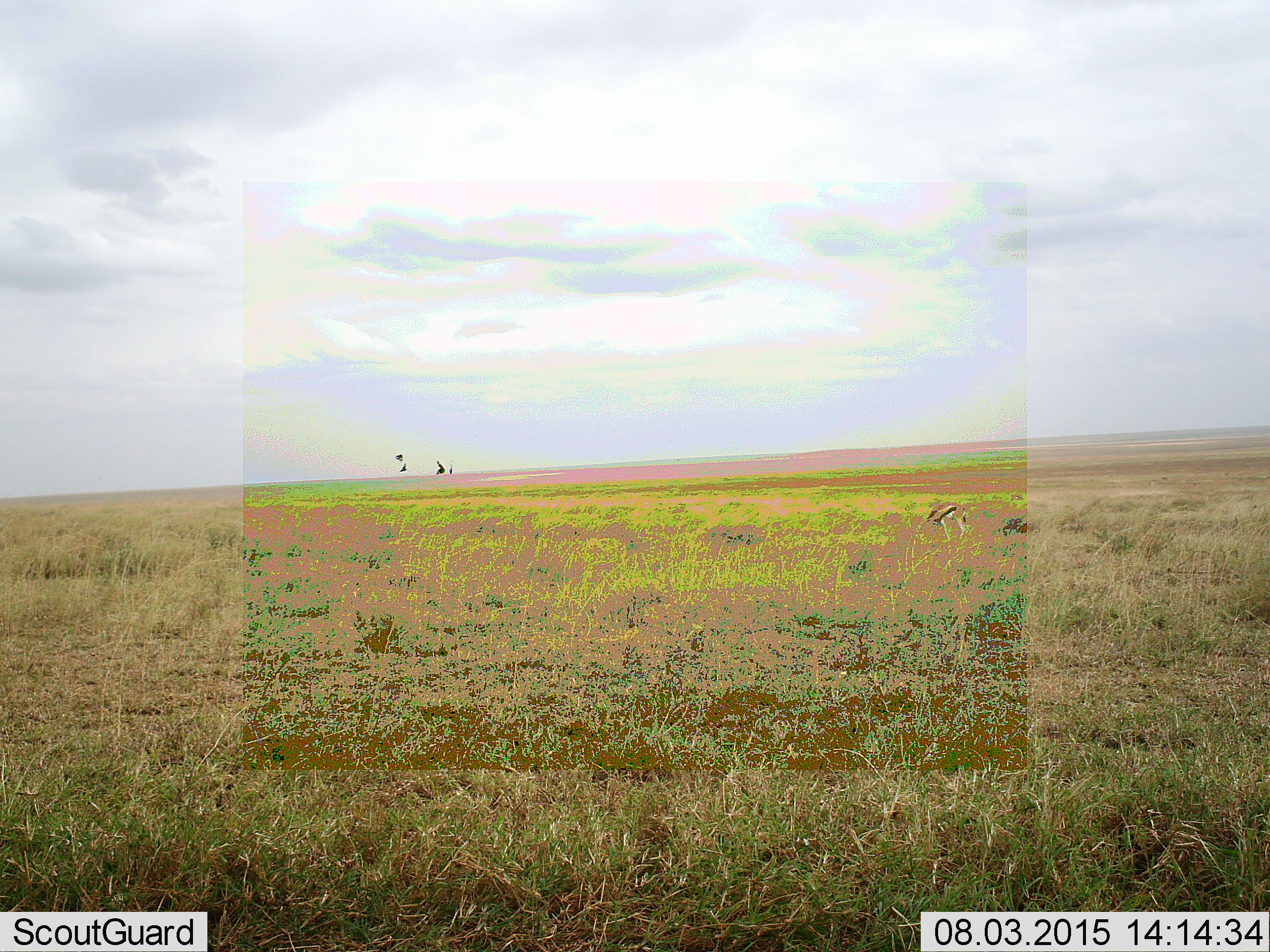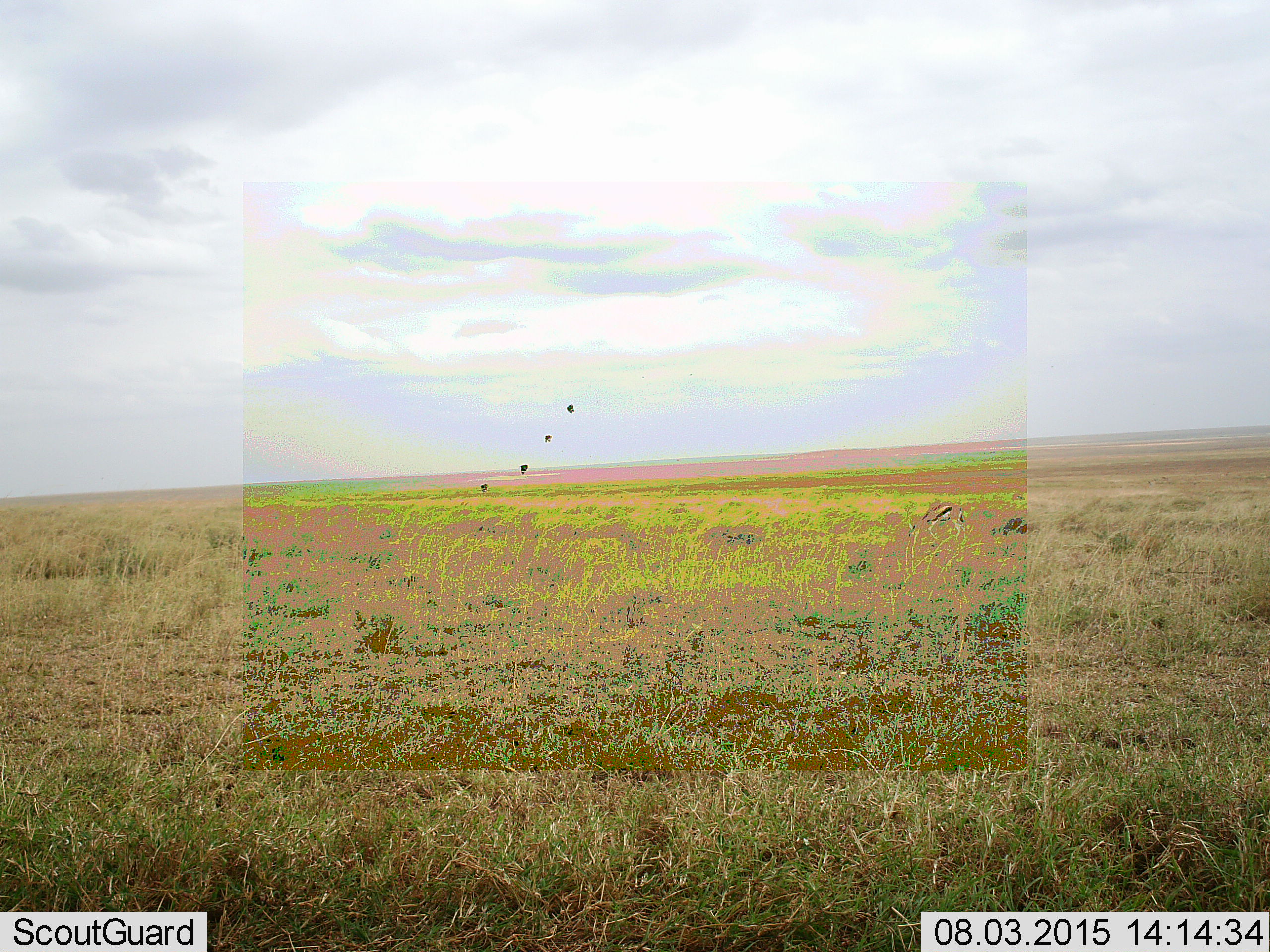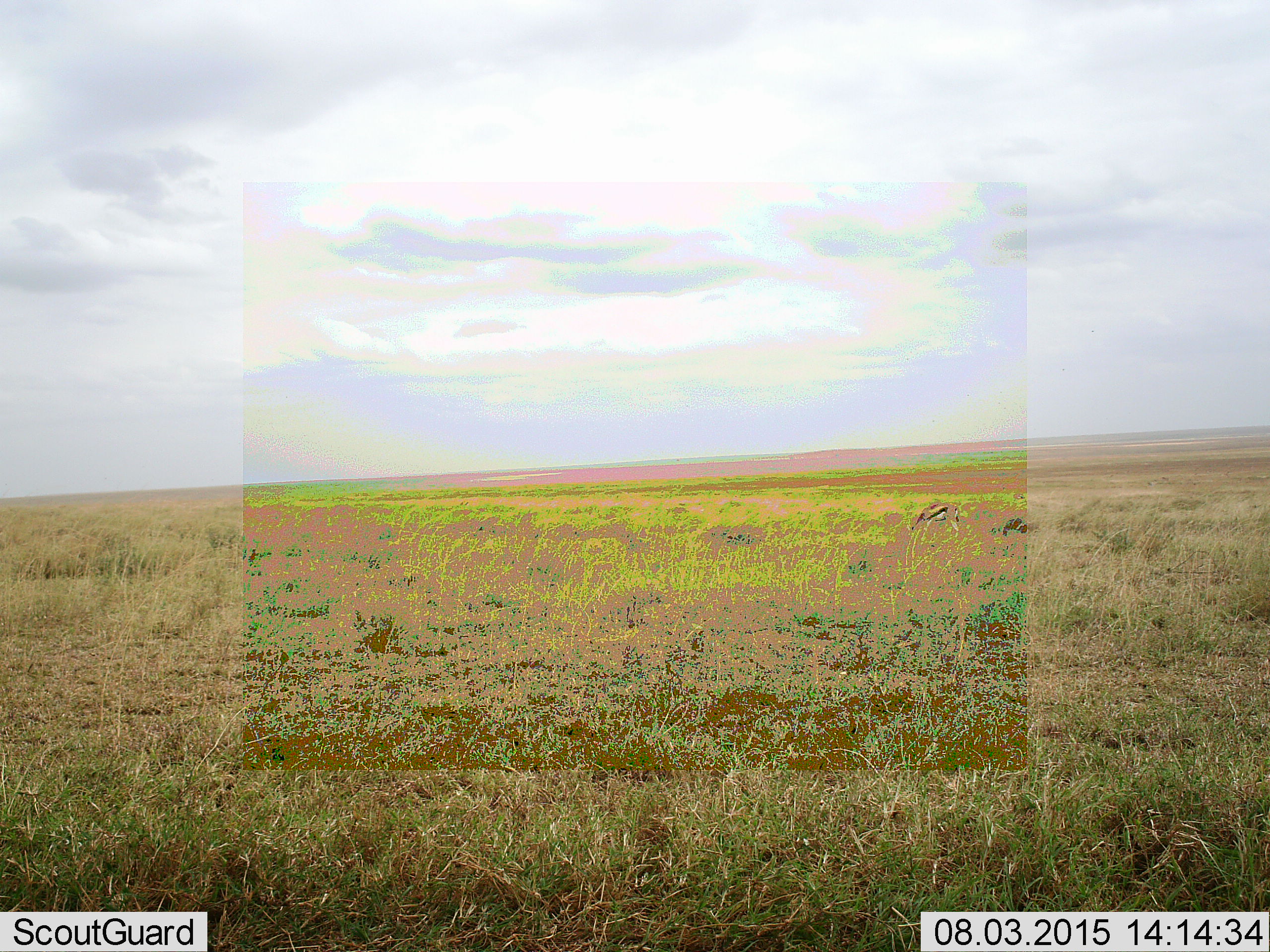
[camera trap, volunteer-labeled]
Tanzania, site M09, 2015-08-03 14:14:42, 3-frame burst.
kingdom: Animalia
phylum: Chordata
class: Aves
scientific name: Aves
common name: bird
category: otherbird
Otherbird (bird) (Aves), count 4. Behavior (volunteer vote fractions): standing 0%, resting 0%, moving 100%, interacting 0%. Young present (vote fraction): 17%. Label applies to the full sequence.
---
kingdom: Animalia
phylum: Chordata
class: Mammalia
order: Artiodactyla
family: Bovidae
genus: Eudorcas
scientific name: Eudorcas thomsonii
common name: thomson's gazelle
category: gazellethomsons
Gazellethomsons (thomson's gazelle) (Eudorcas thomsonii), count 1. Behavior (volunteer vote fractions): standing 29%, resting 0%, moving 14%, interacting 0%. Young present (vote fraction): 0%. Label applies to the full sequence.